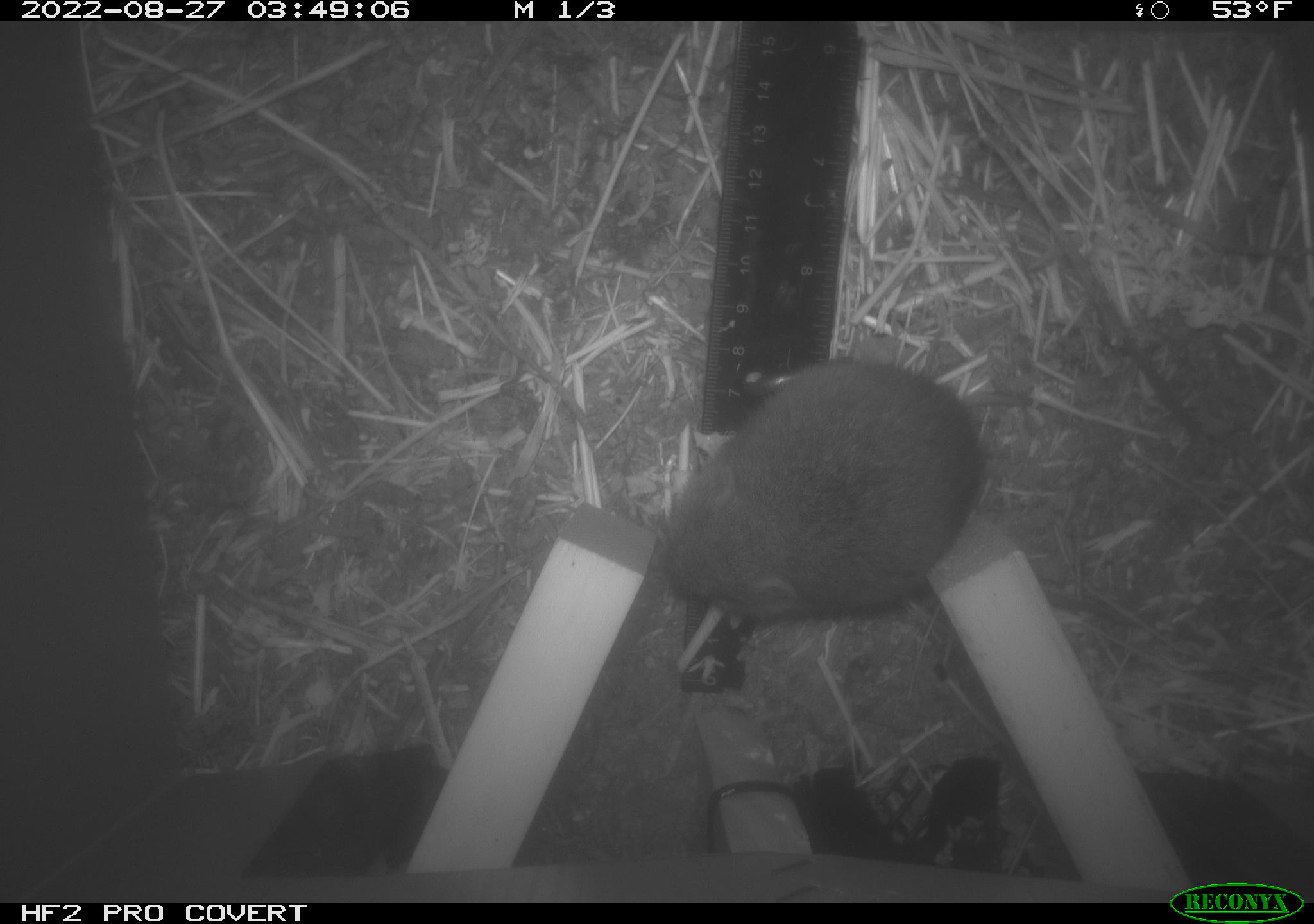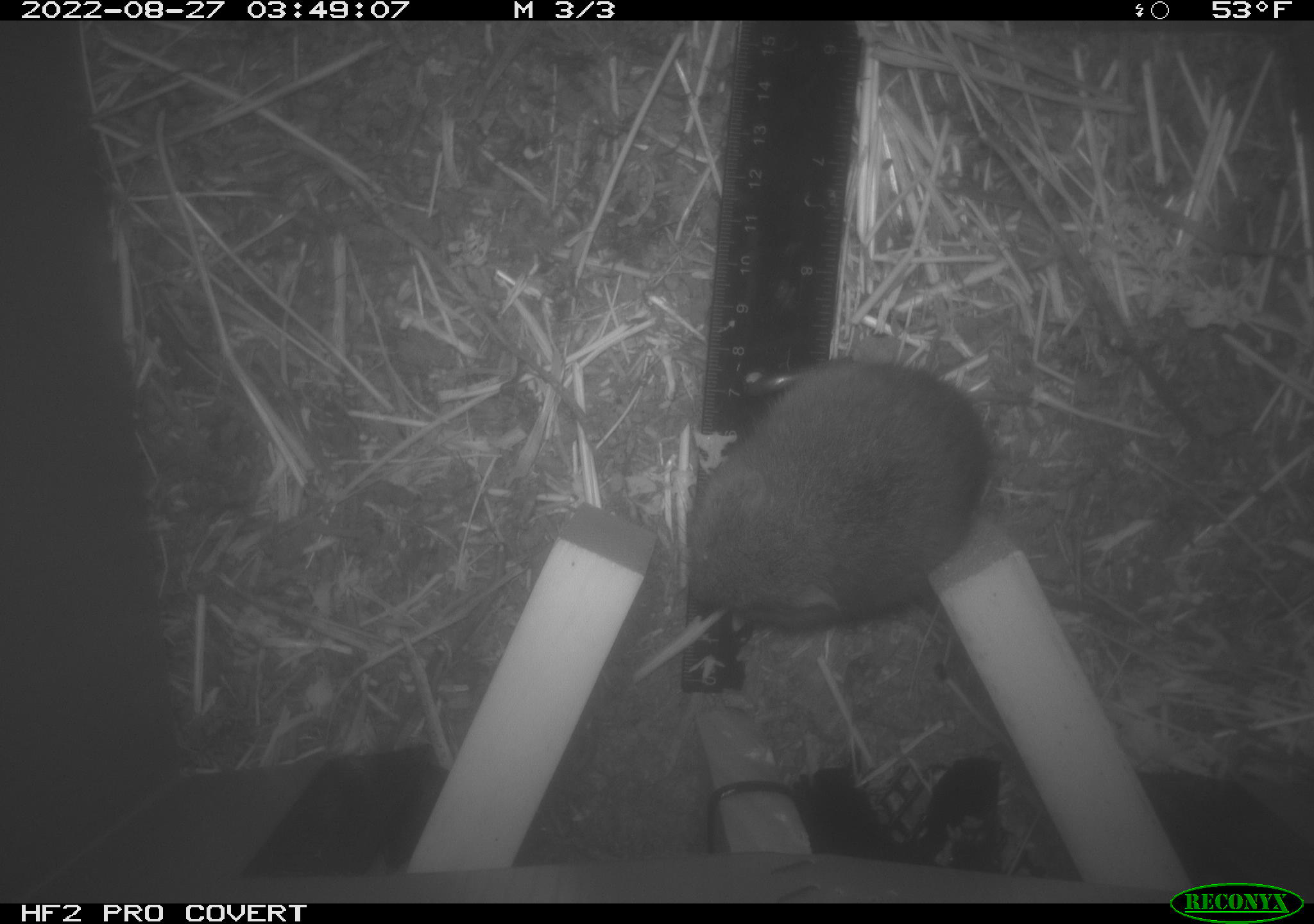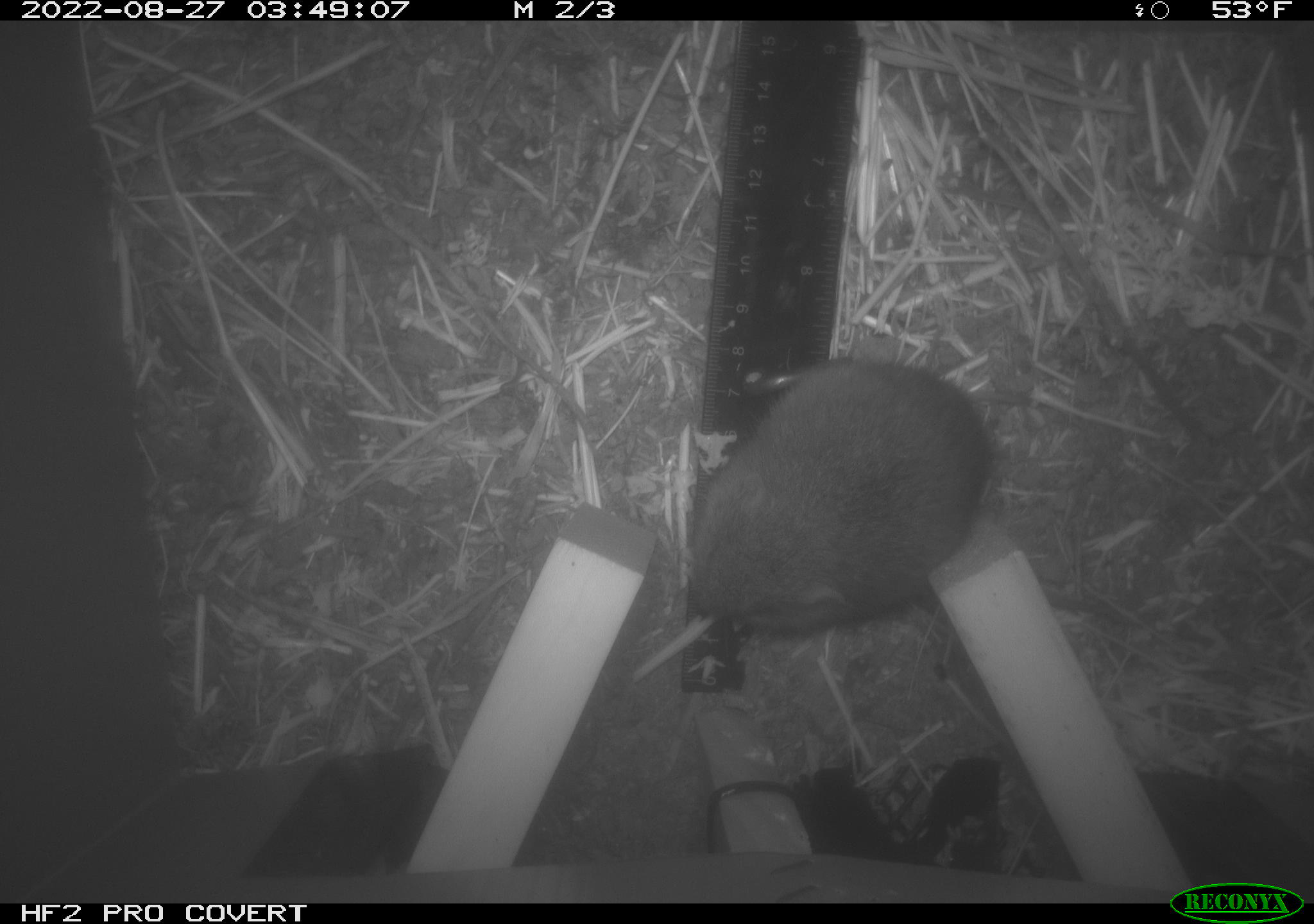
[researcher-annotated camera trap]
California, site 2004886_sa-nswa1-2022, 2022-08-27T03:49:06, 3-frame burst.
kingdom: Animalia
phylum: Chordata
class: Mammalia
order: Rodentia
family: Cricetidae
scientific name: Cricetidae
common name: hamsters, voles, lemmings, and allies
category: cricetidae family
Cricetidae family (hamsters, voles, lemmings, and allies) (Cricetidae).